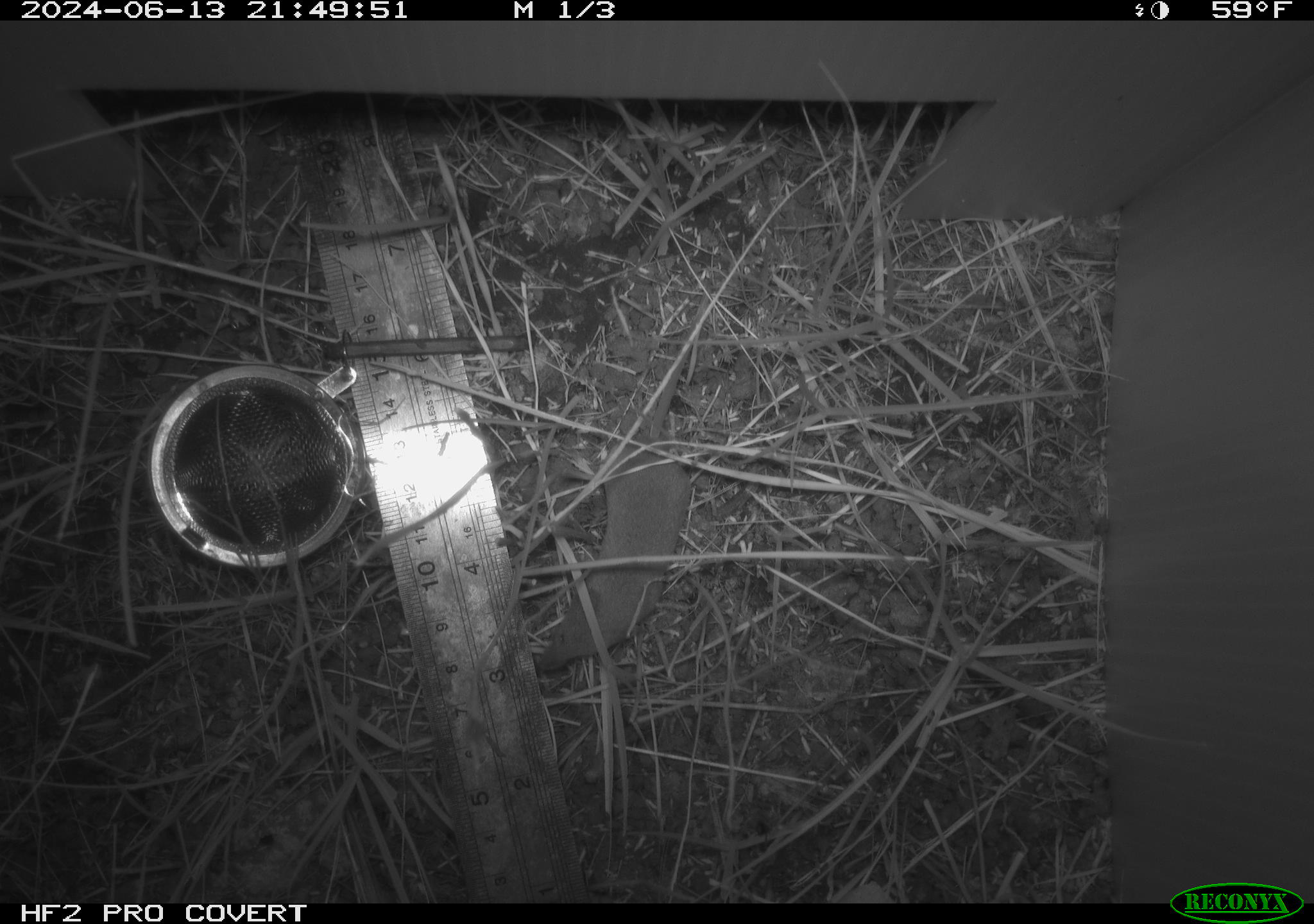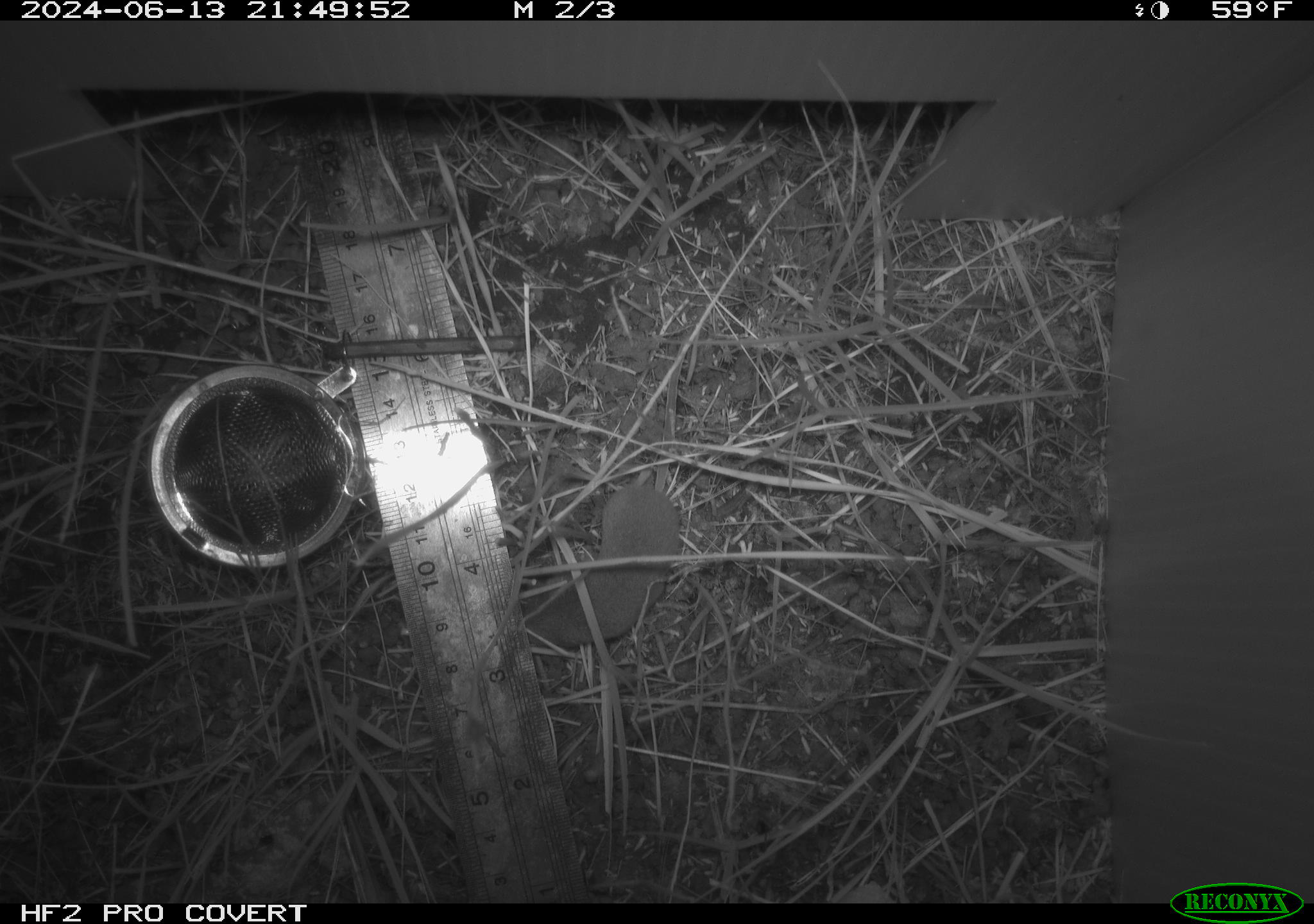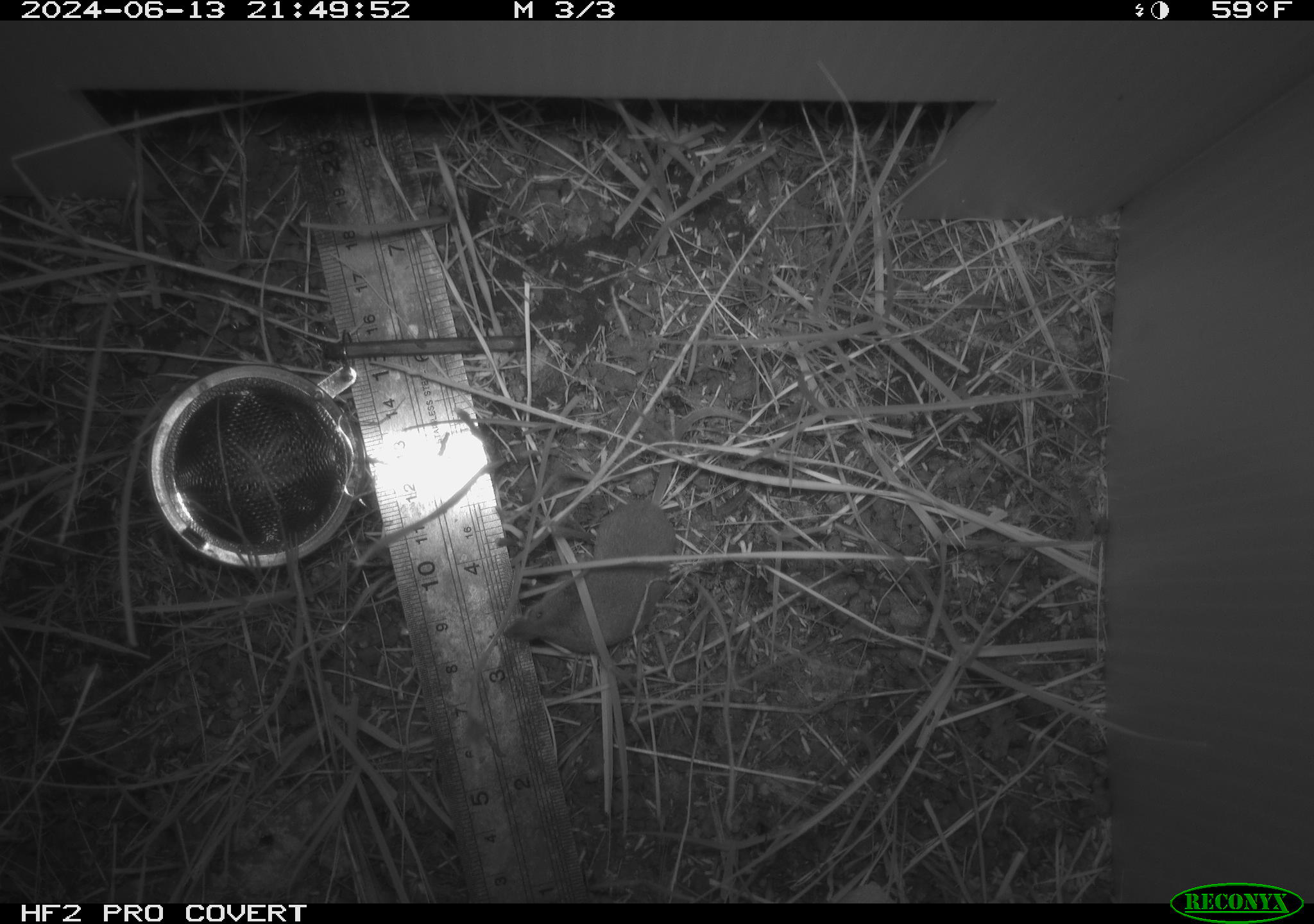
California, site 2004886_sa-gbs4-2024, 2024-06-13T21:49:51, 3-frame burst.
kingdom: Animalia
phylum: Chordata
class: Mammalia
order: Eulipotyphla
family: Soricidae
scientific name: Soricidae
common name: shrews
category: soricidae family